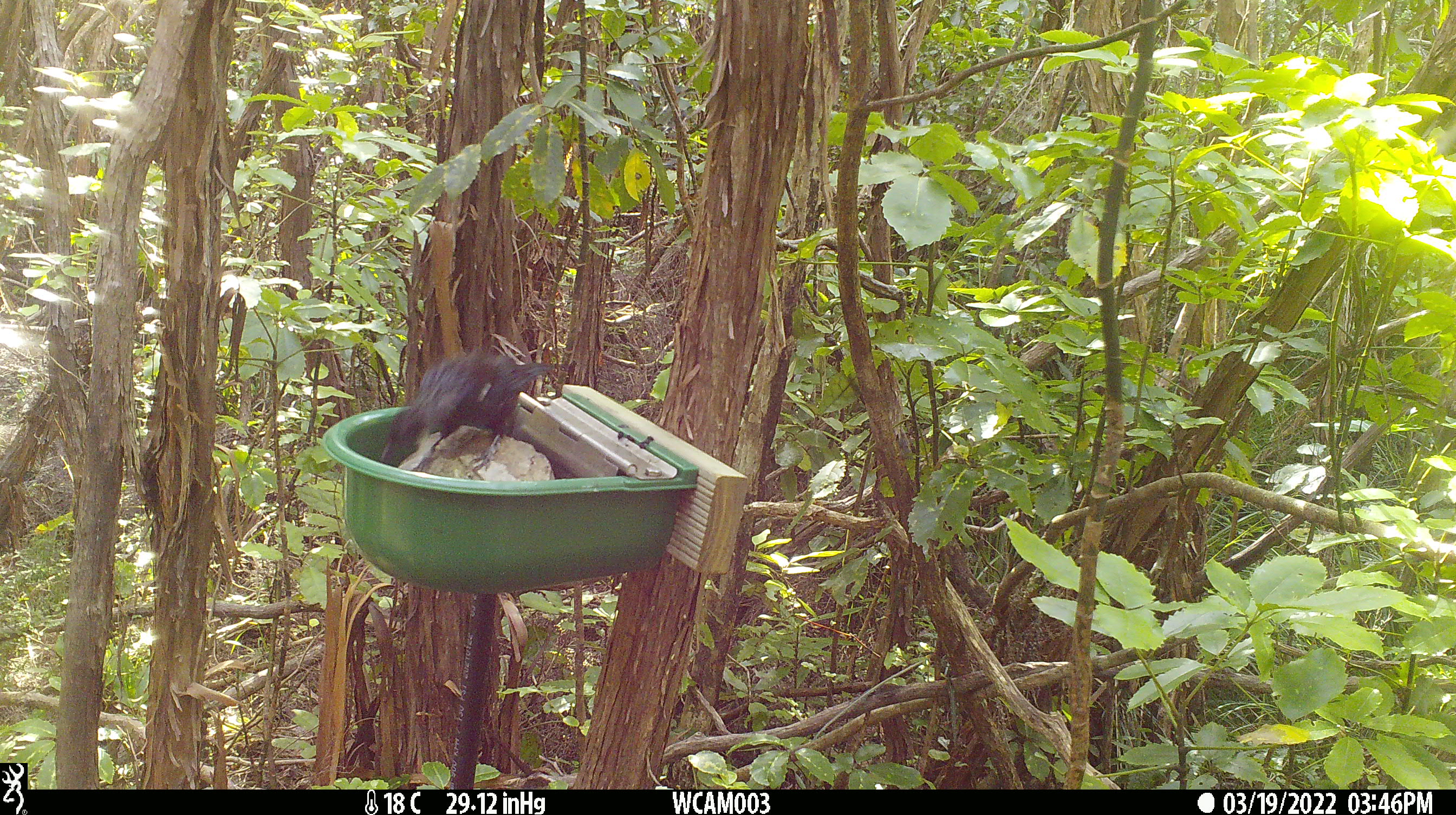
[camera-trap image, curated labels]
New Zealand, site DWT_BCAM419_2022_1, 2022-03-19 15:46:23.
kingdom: Animalia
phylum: Chordata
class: Aves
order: Passeriformes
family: Meliphagidae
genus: Prosthemadera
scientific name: Prosthemadera novaeseelandiae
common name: tui